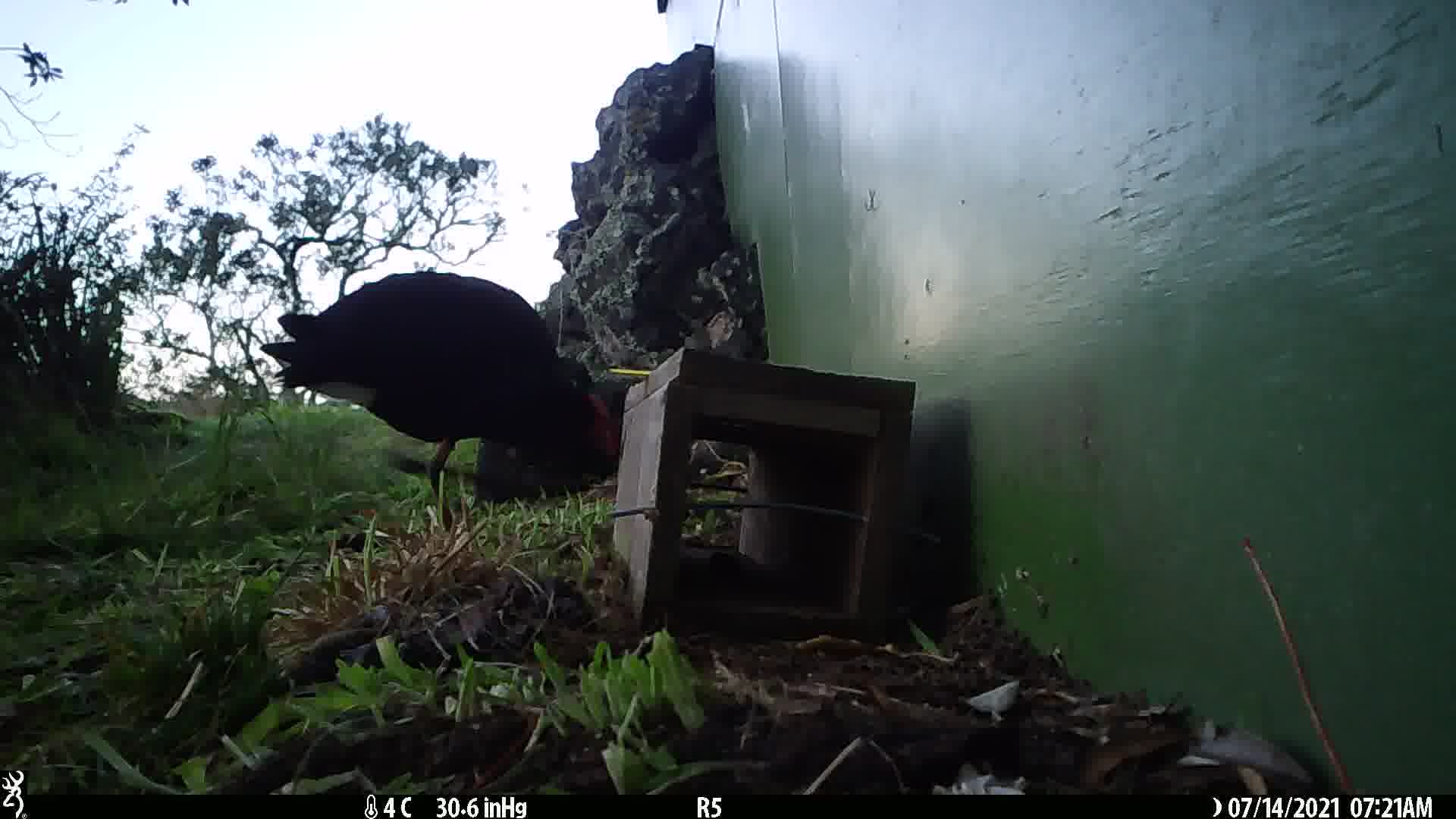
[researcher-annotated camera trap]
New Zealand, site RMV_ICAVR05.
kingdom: Animalia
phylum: Chordata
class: Aves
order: Gruiformes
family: Rallidae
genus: Porphyrio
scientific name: Porphyrio melanotus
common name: australasian swamphen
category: pukeko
Pukeko (australasian swamphen) (Porphyrio melanotus).